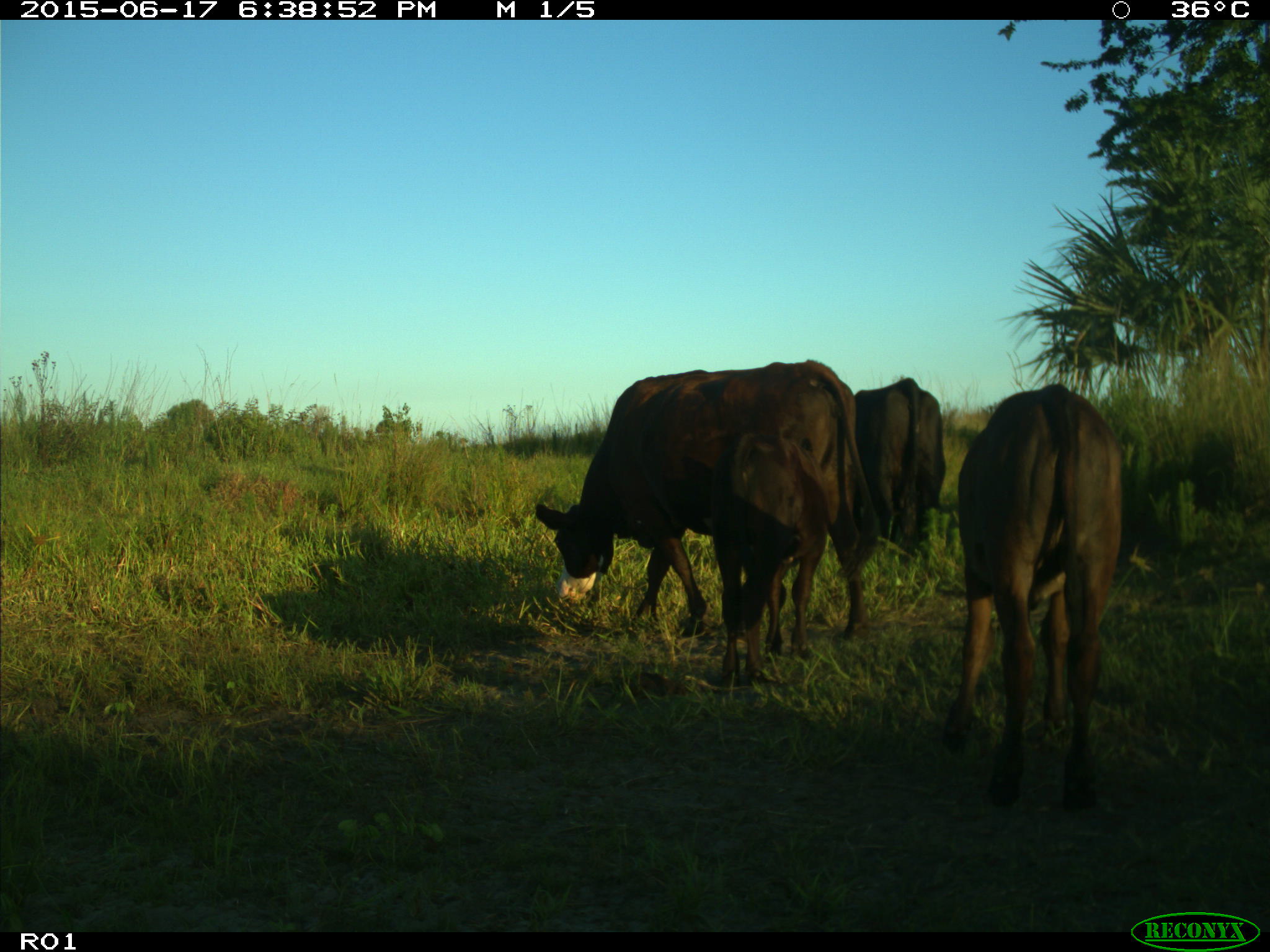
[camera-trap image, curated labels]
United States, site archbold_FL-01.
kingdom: Animalia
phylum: Chordata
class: Mammalia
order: Artiodactyla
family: Bovidae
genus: Bos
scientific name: Bos taurus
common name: domestic cow